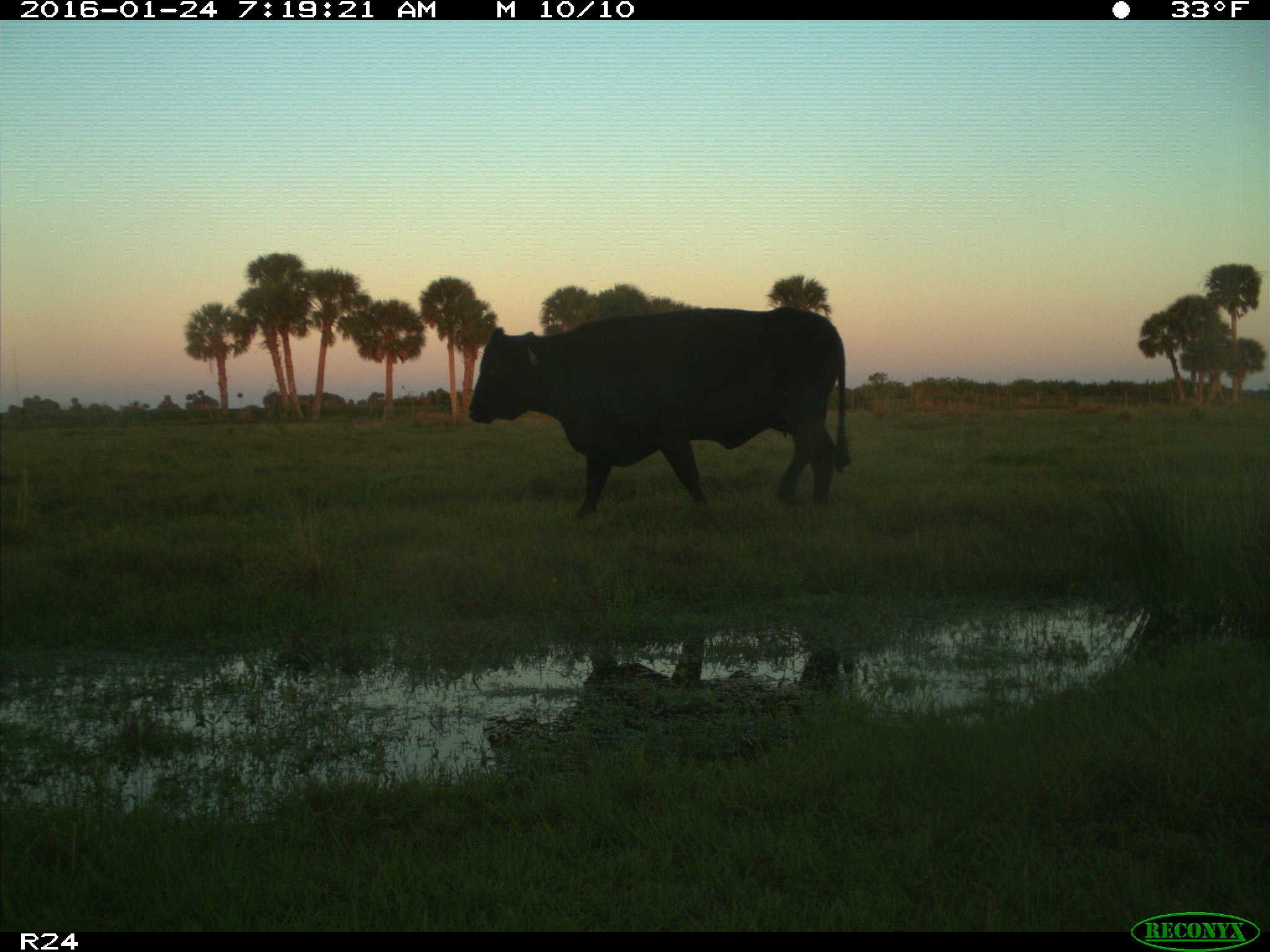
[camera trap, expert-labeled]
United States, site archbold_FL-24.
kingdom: Animalia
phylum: Chordata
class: Mammalia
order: Artiodactyla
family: Bovidae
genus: Bos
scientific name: Bos taurus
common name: domestic cow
Bos taurus (domestic cow).